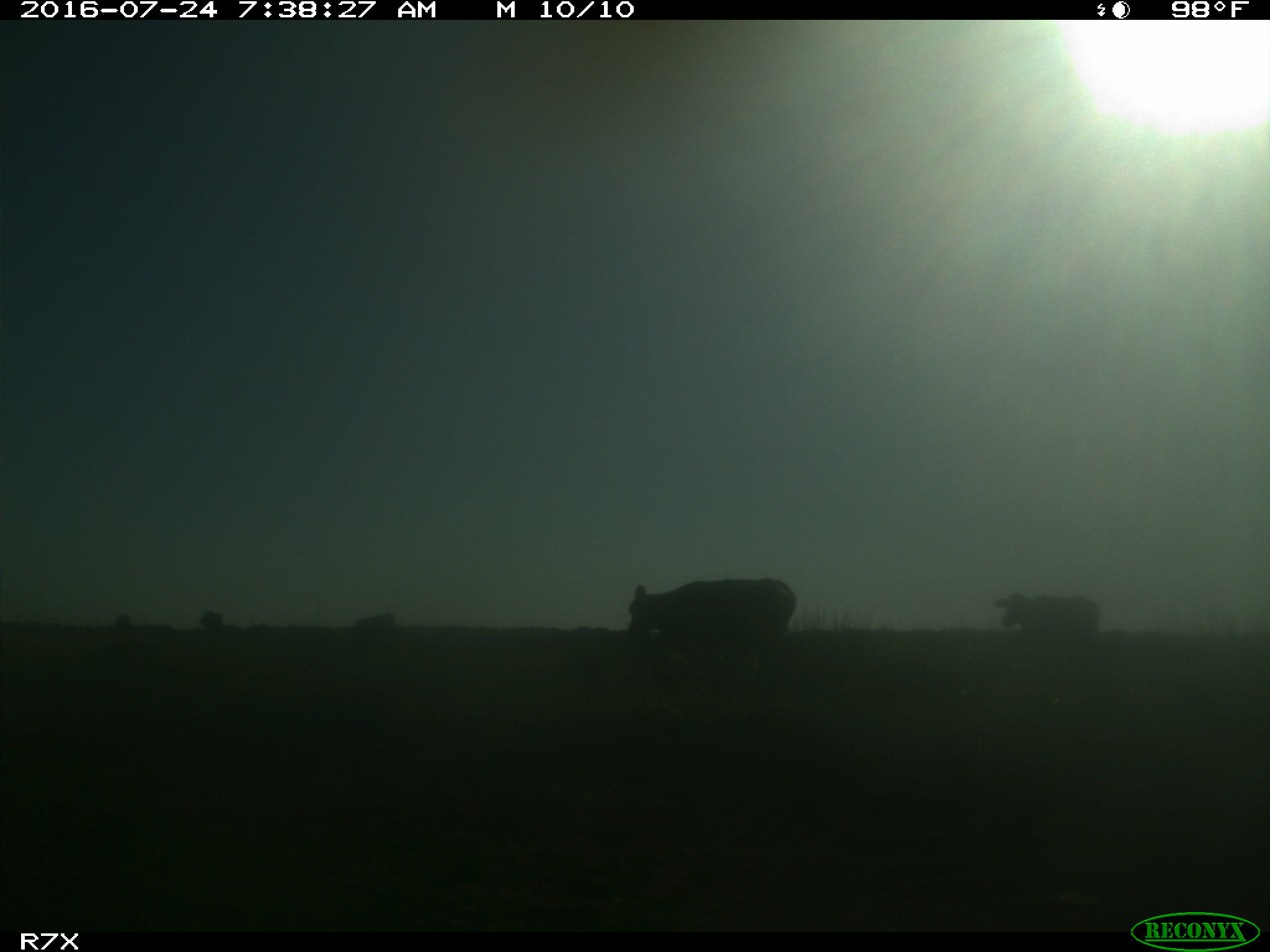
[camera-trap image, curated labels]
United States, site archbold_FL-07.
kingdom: Animalia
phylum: Chordata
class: Mammalia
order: Artiodactyla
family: Bovidae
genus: Bos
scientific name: Bos taurus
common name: domestic cow